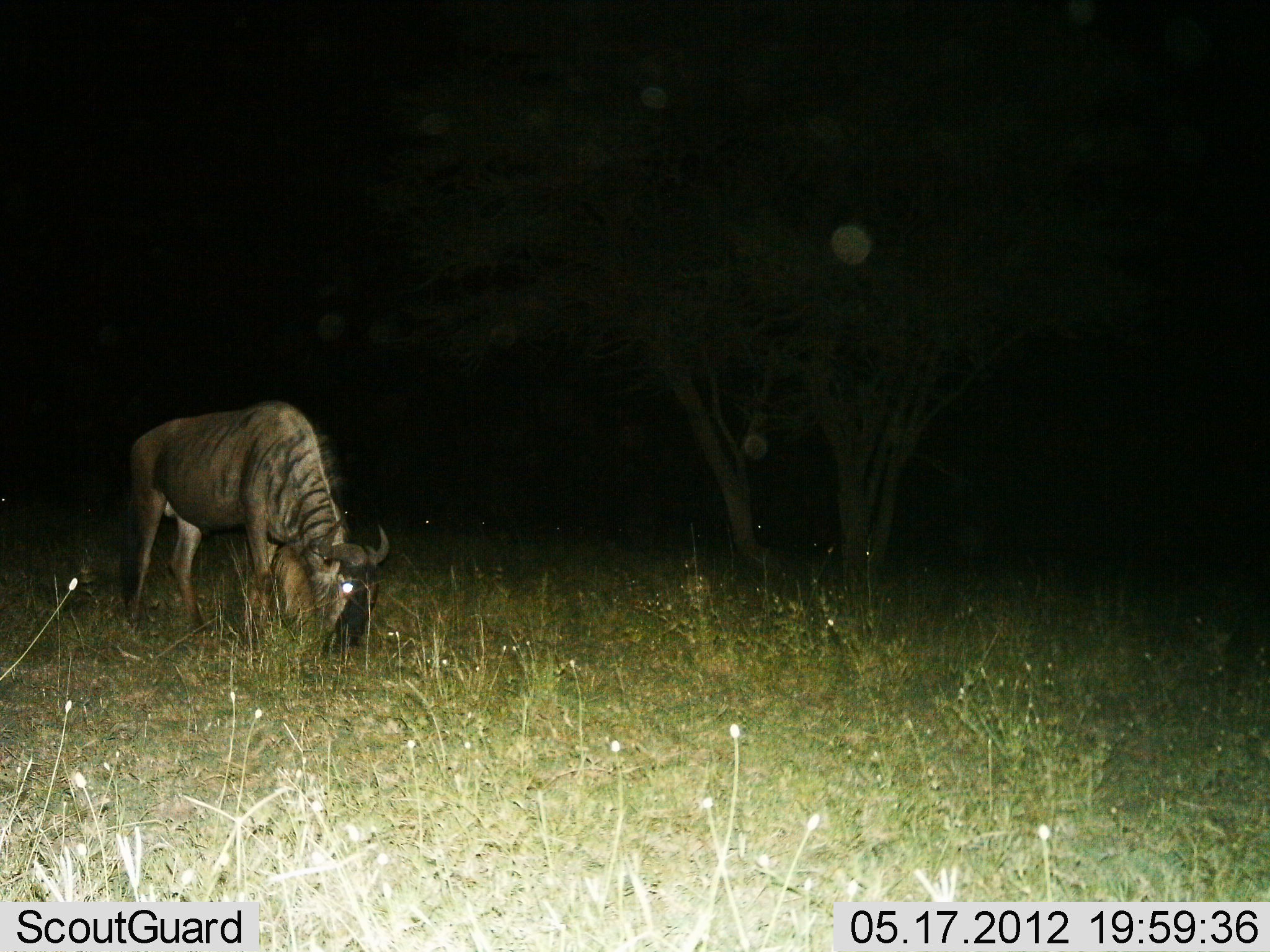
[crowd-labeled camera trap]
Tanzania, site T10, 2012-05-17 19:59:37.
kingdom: Animalia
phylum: Chordata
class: Mammalia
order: Artiodactyla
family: Bovidae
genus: Connochaetes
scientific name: Connochaetes taurinus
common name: blue wildebeest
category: wildebeest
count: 1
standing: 30%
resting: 10%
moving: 0%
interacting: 0%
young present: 0%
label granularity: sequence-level